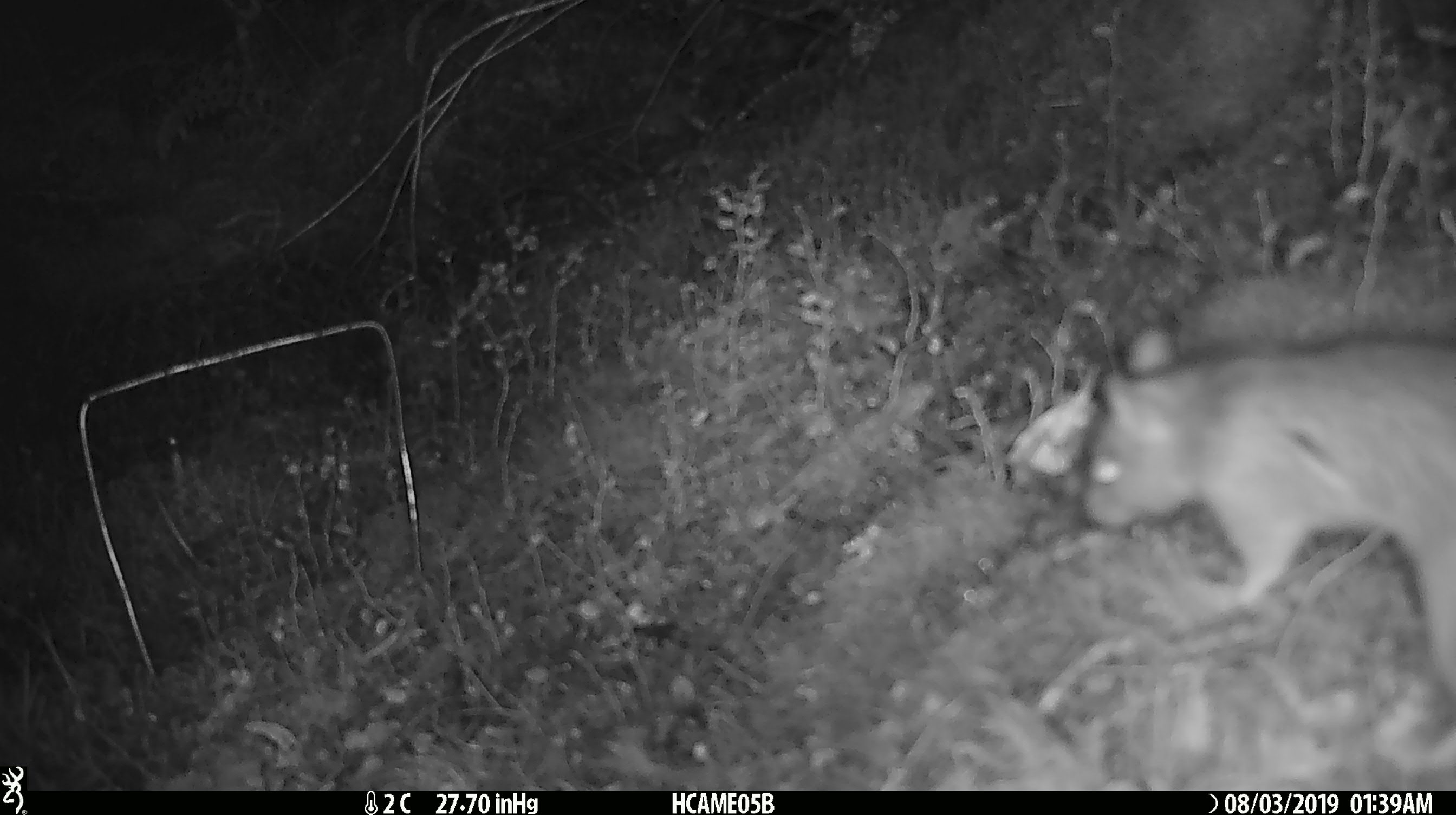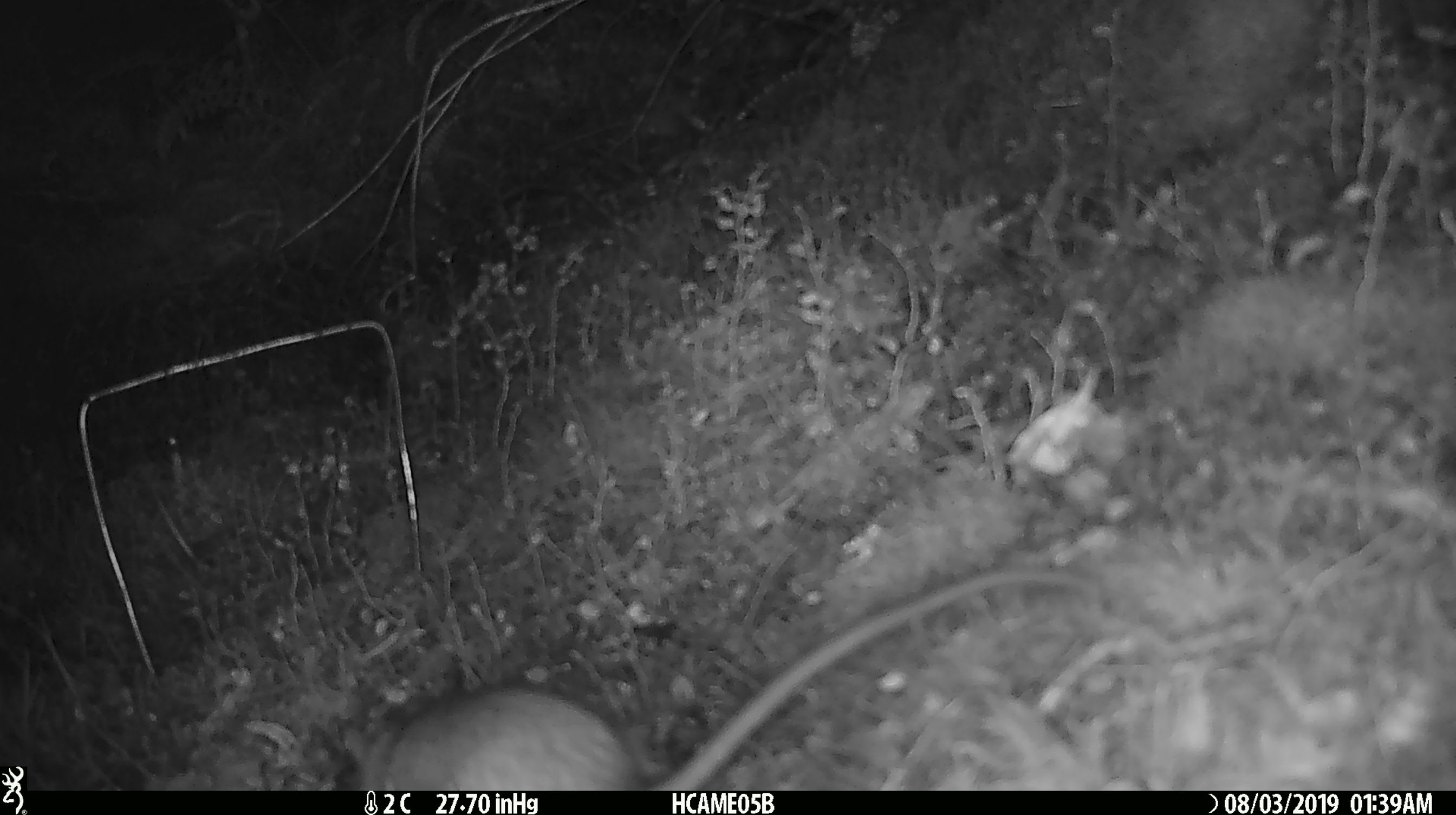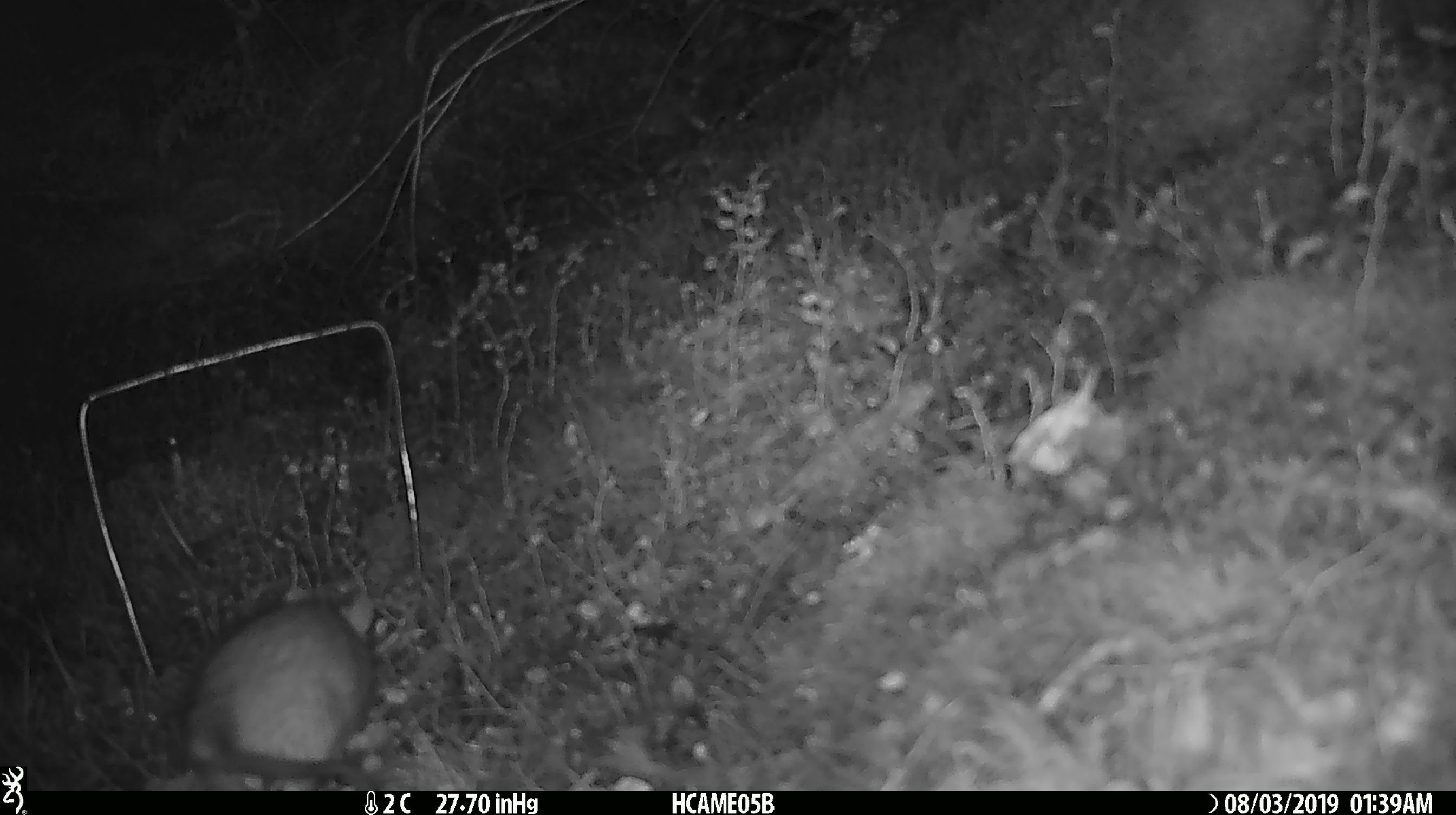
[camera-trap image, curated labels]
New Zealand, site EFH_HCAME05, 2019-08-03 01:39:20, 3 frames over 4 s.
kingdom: Animalia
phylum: Chordata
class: Mammalia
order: Rodentia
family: Muridae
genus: Rattus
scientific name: Rattus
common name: rat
Rat (Rattus).